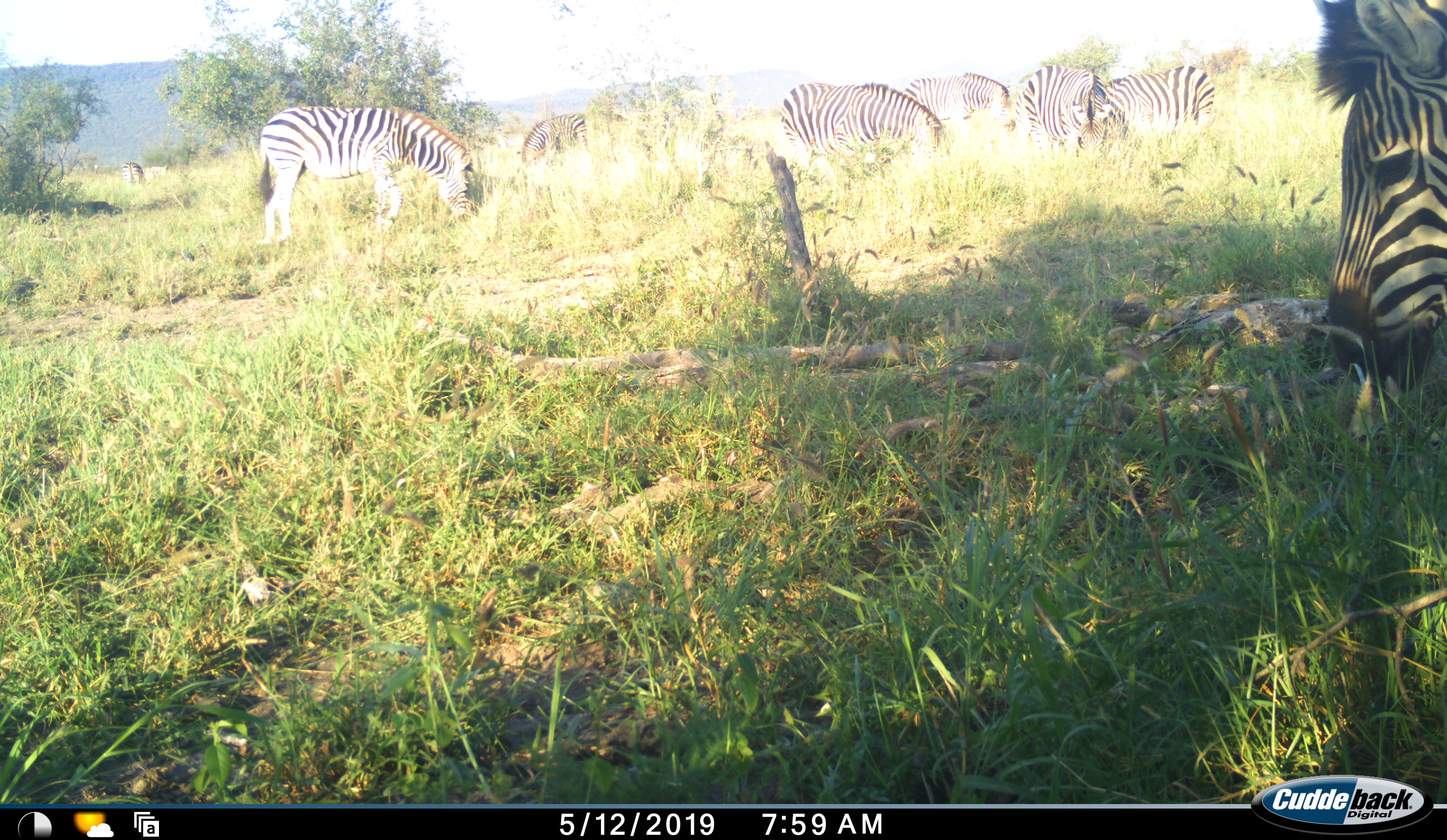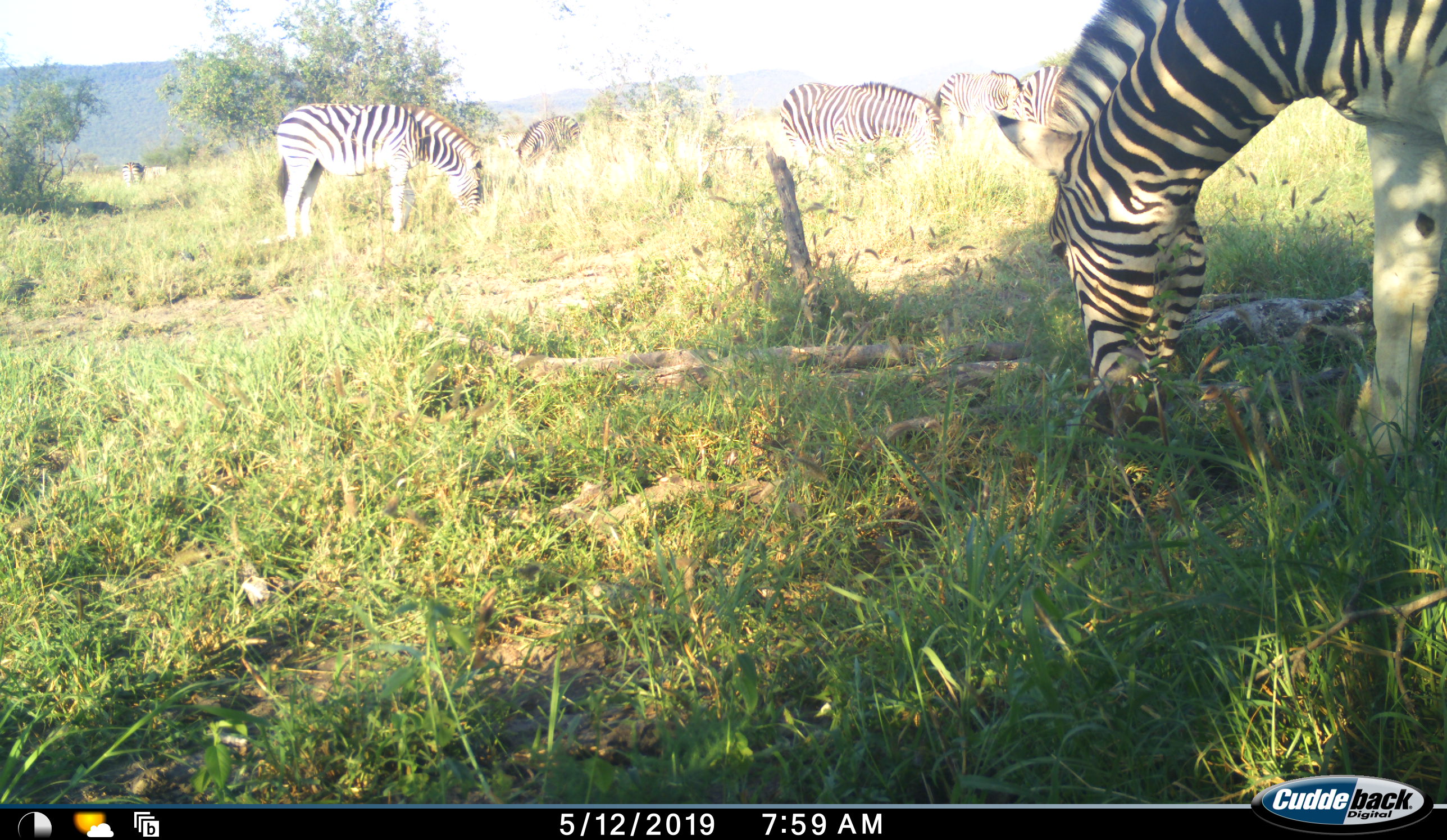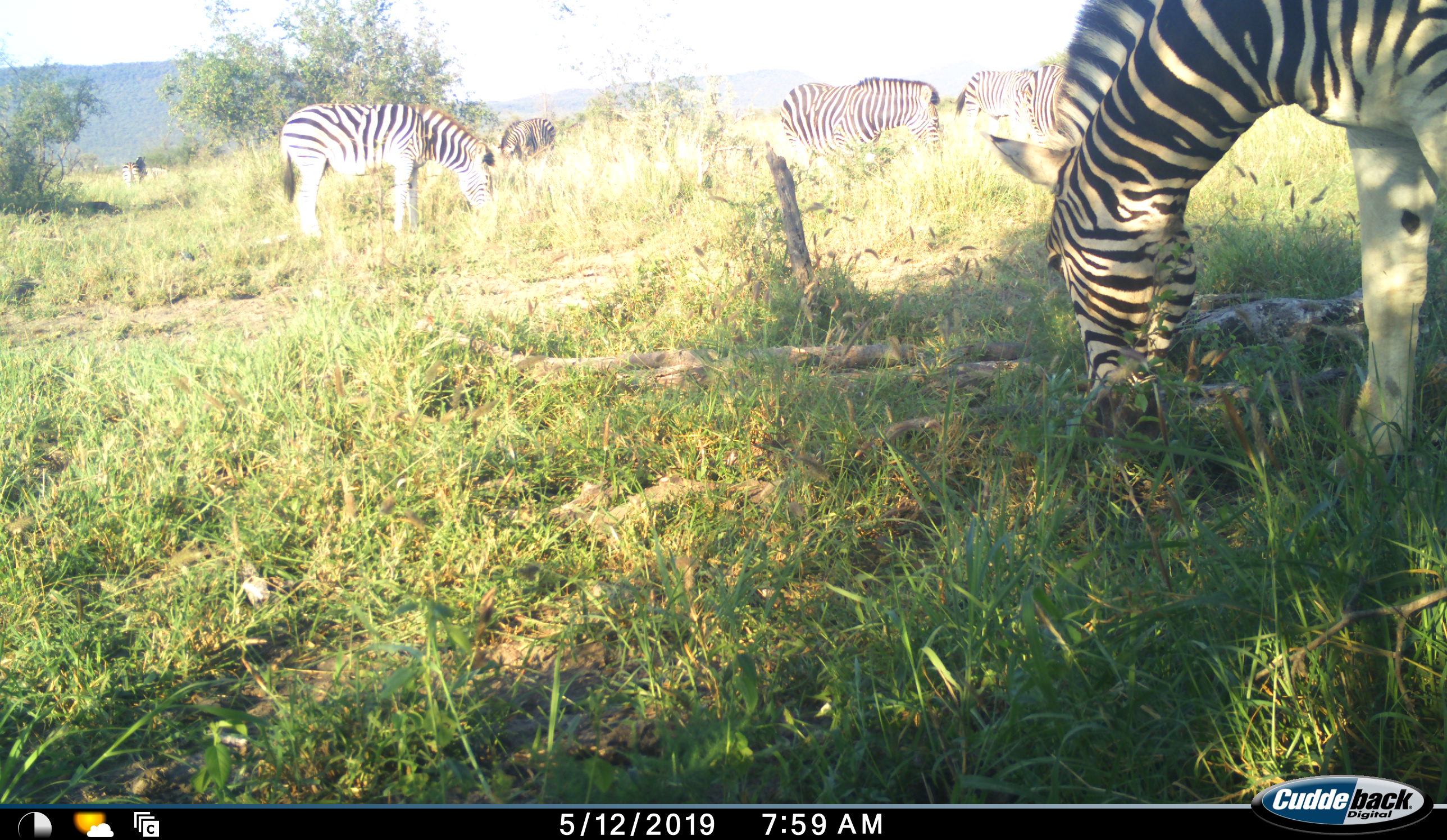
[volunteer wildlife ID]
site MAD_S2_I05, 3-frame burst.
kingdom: Animalia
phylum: Chordata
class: Mammalia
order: Perissodactyla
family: Equidae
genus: Equus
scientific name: Equus quagga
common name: plains zebra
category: zebraplains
Zebraplains (plains zebra) (Equus quagga), count 7. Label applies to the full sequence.